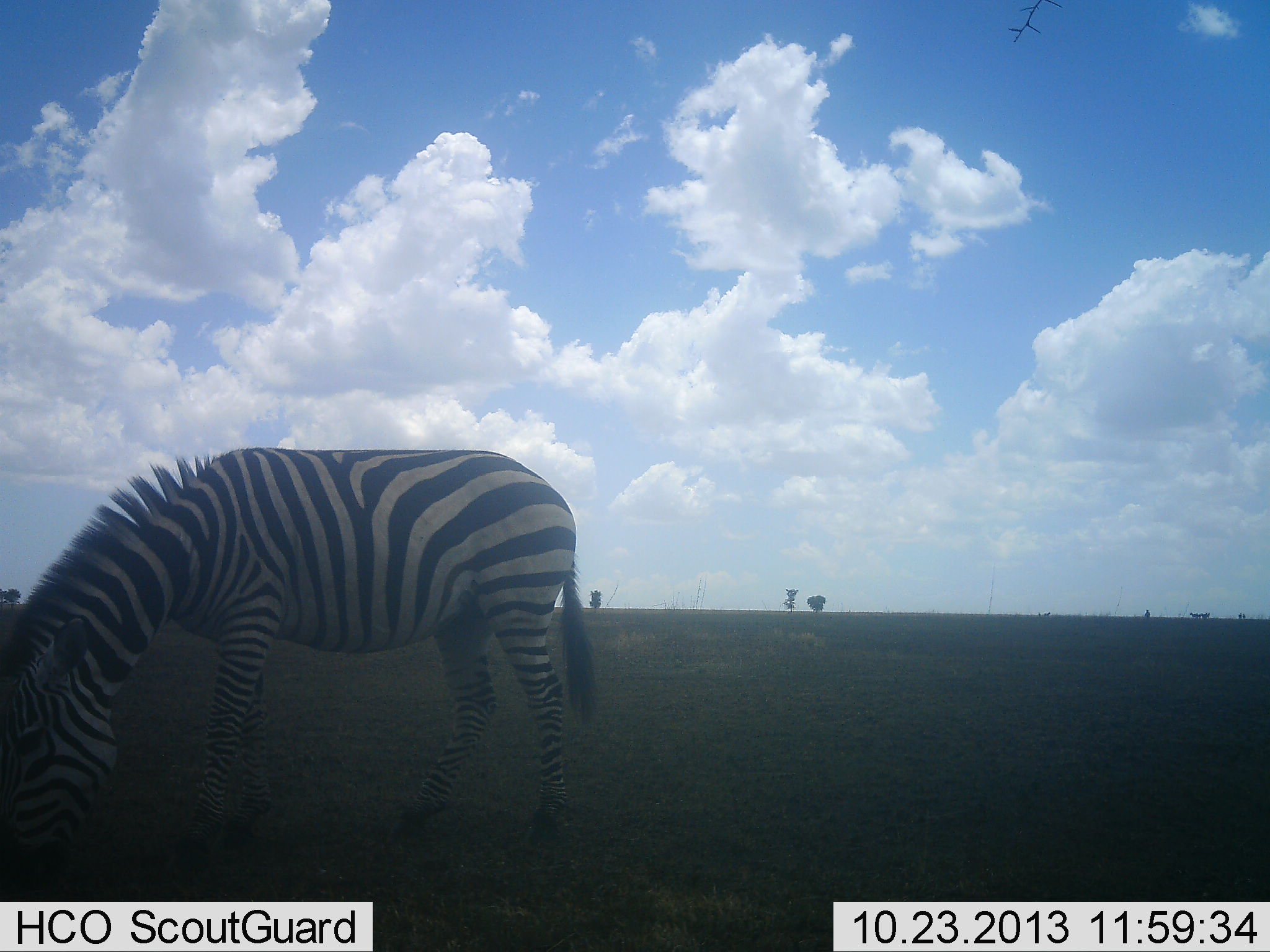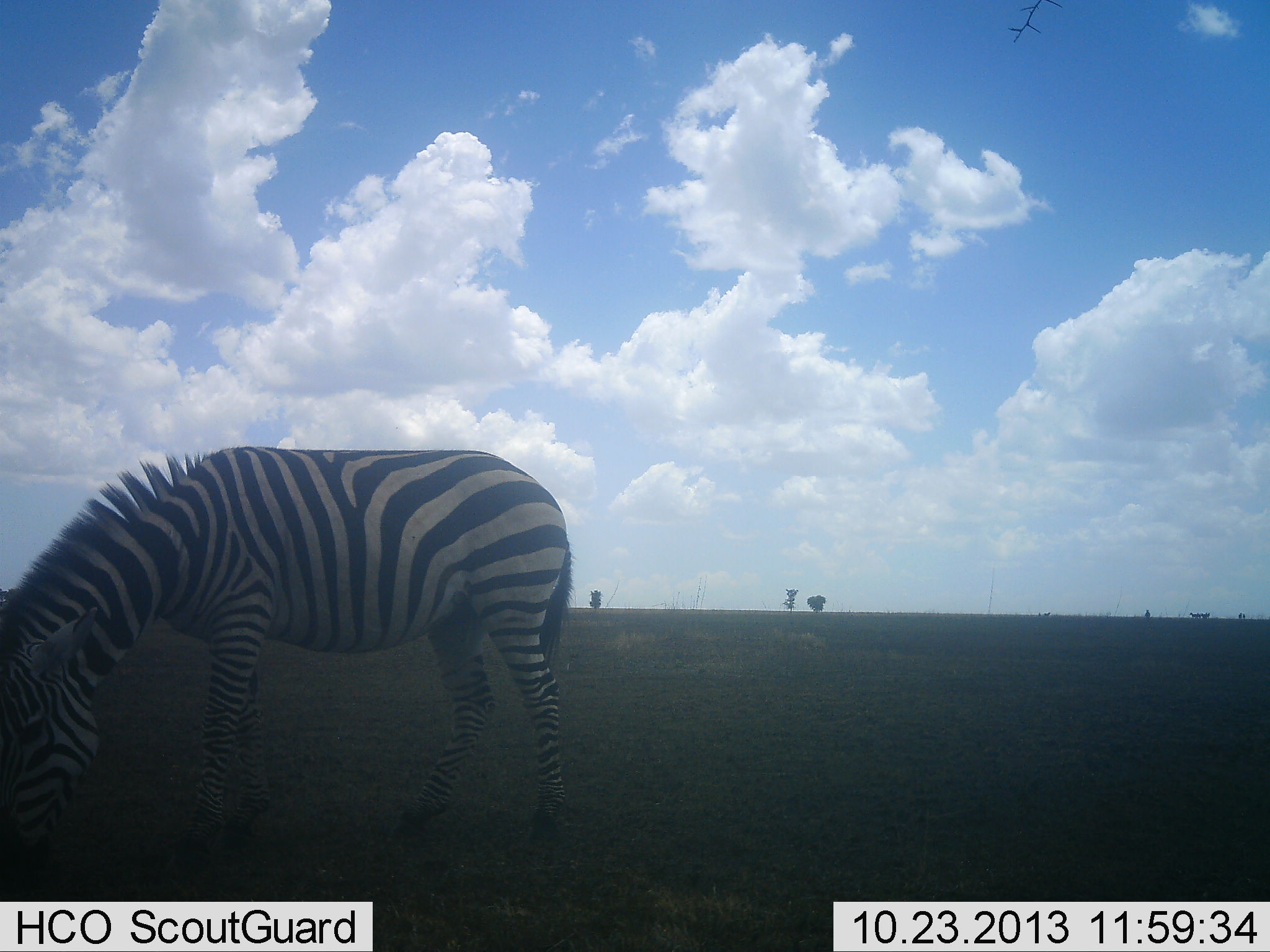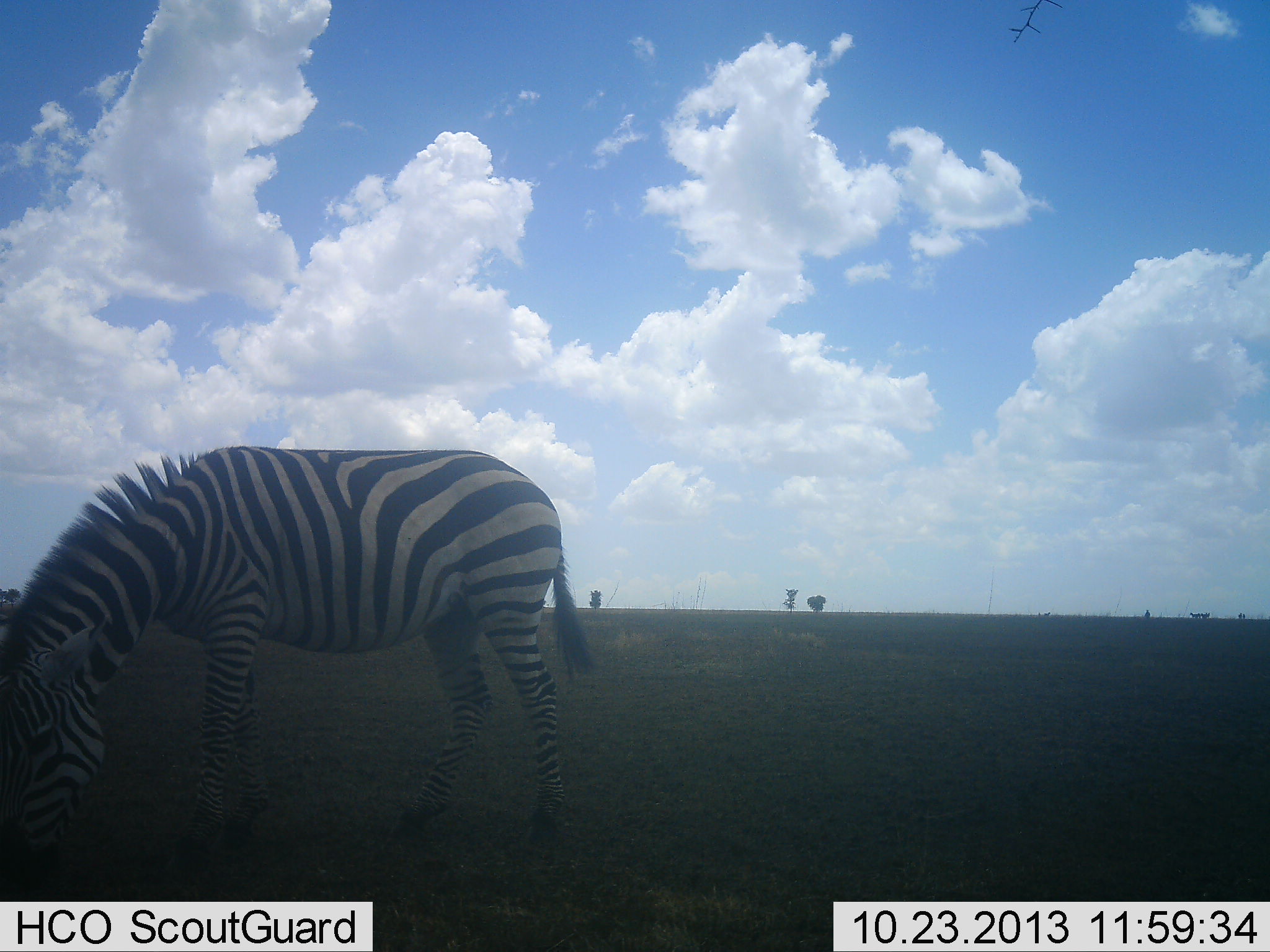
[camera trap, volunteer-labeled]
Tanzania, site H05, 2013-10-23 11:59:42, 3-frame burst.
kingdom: Animalia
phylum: Chordata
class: Mammalia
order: Perissodactyla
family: Equidae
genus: Equus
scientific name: Equus quagga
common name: plains zebra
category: zebra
Zebra (plains zebra) (Equus quagga), count 1. Behavior (volunteer vote fractions): standing 20%, resting 0%, moving 0%, interacting 0%. Young present (vote fraction): 0%. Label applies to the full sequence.